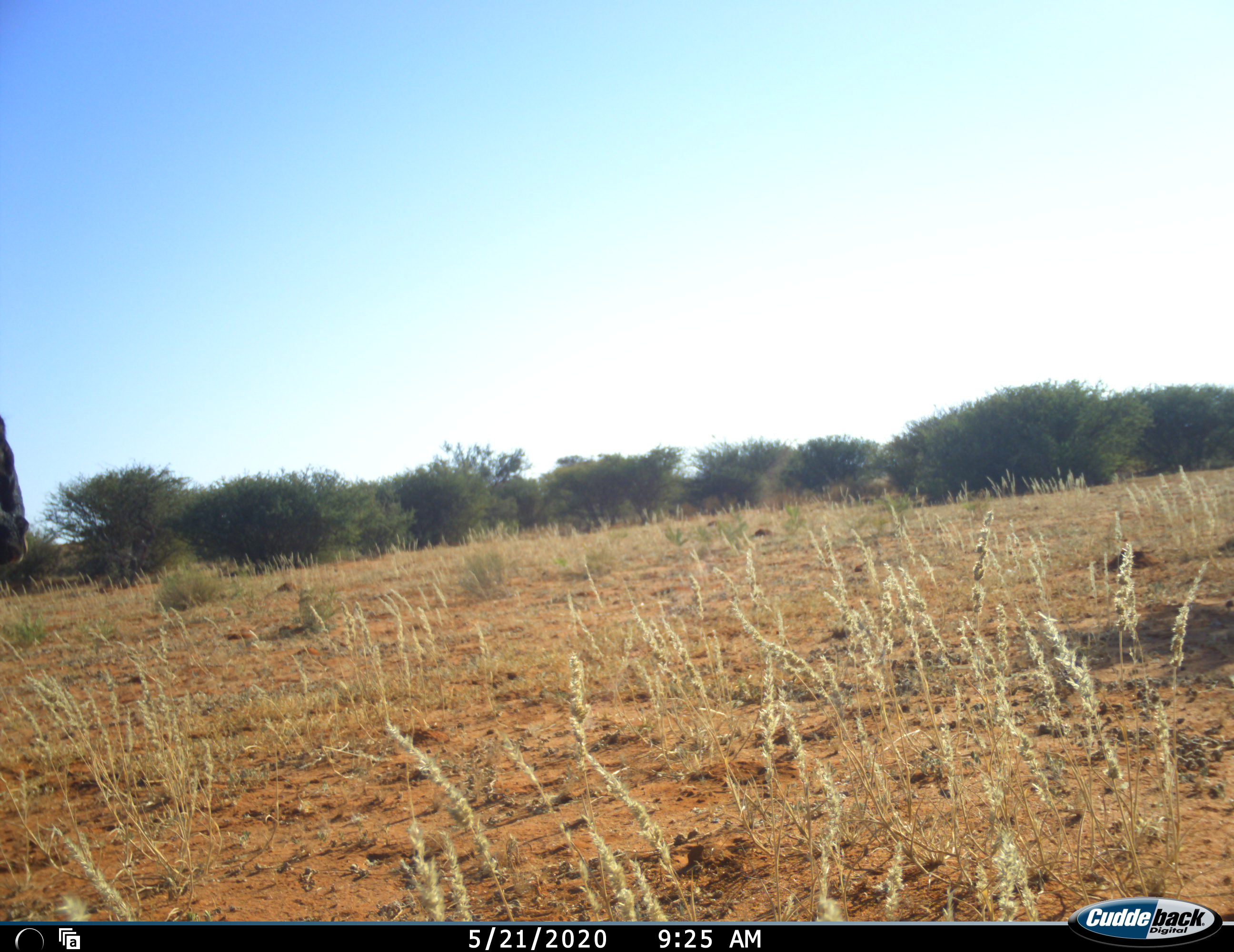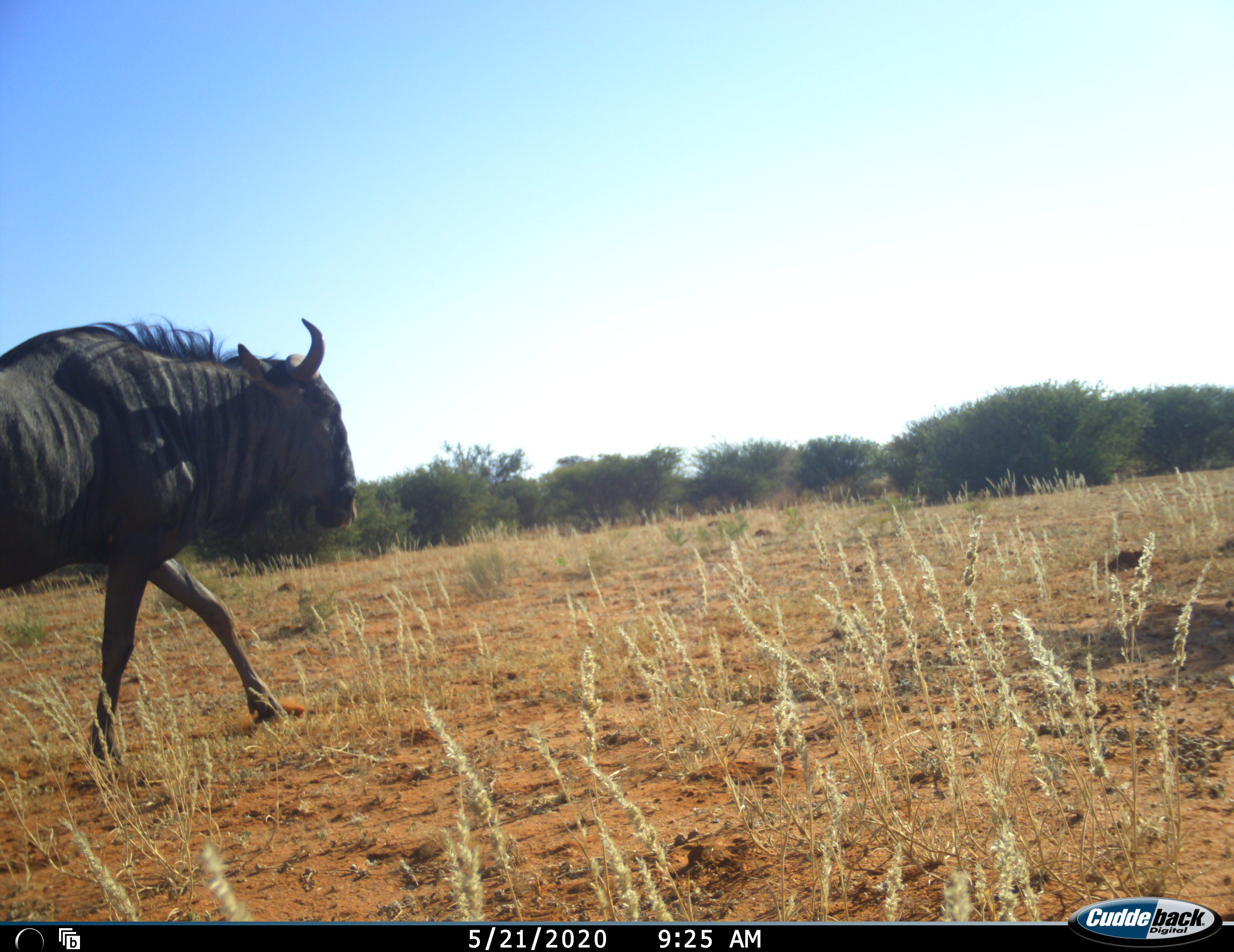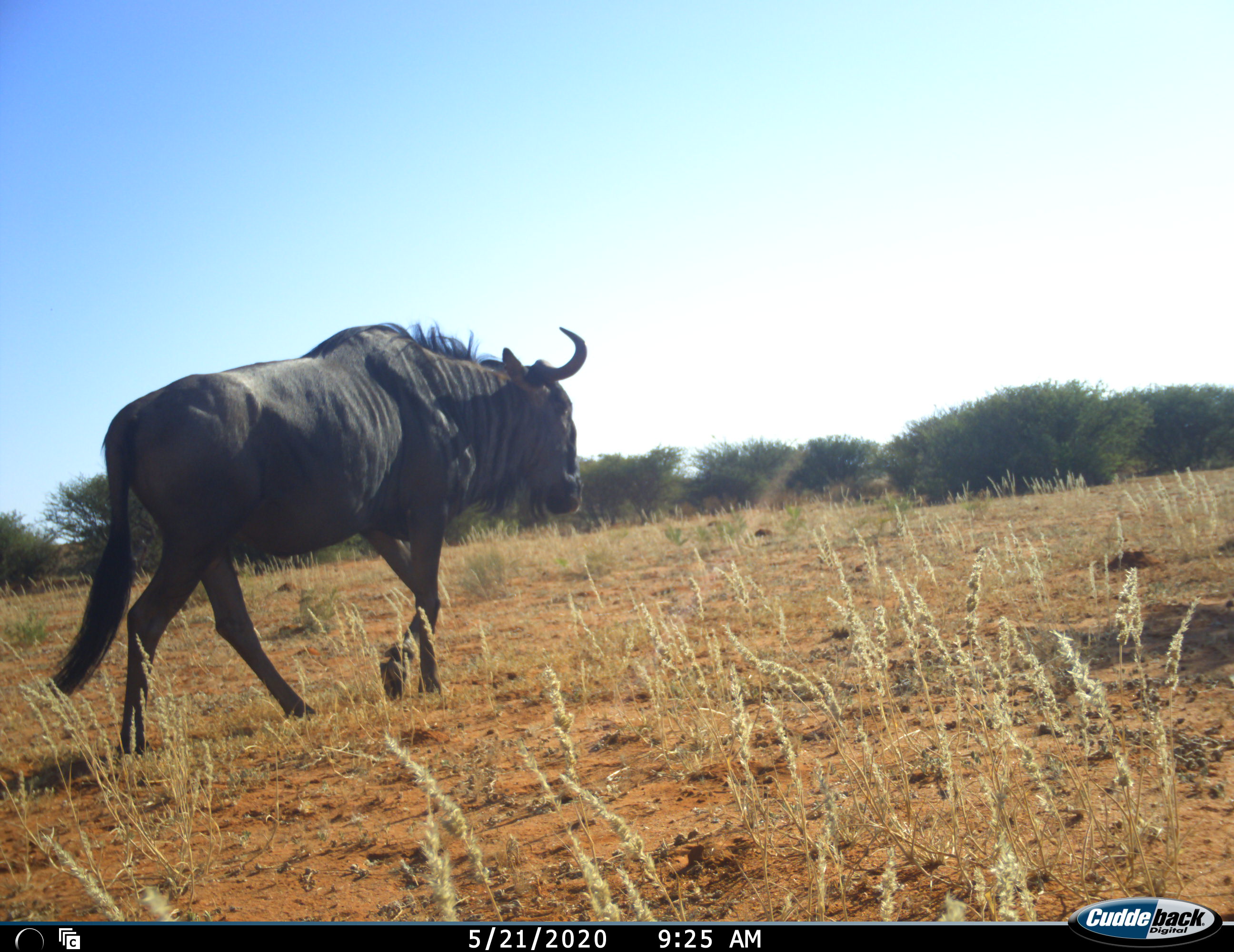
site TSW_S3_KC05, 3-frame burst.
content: unidentified animal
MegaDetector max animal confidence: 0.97